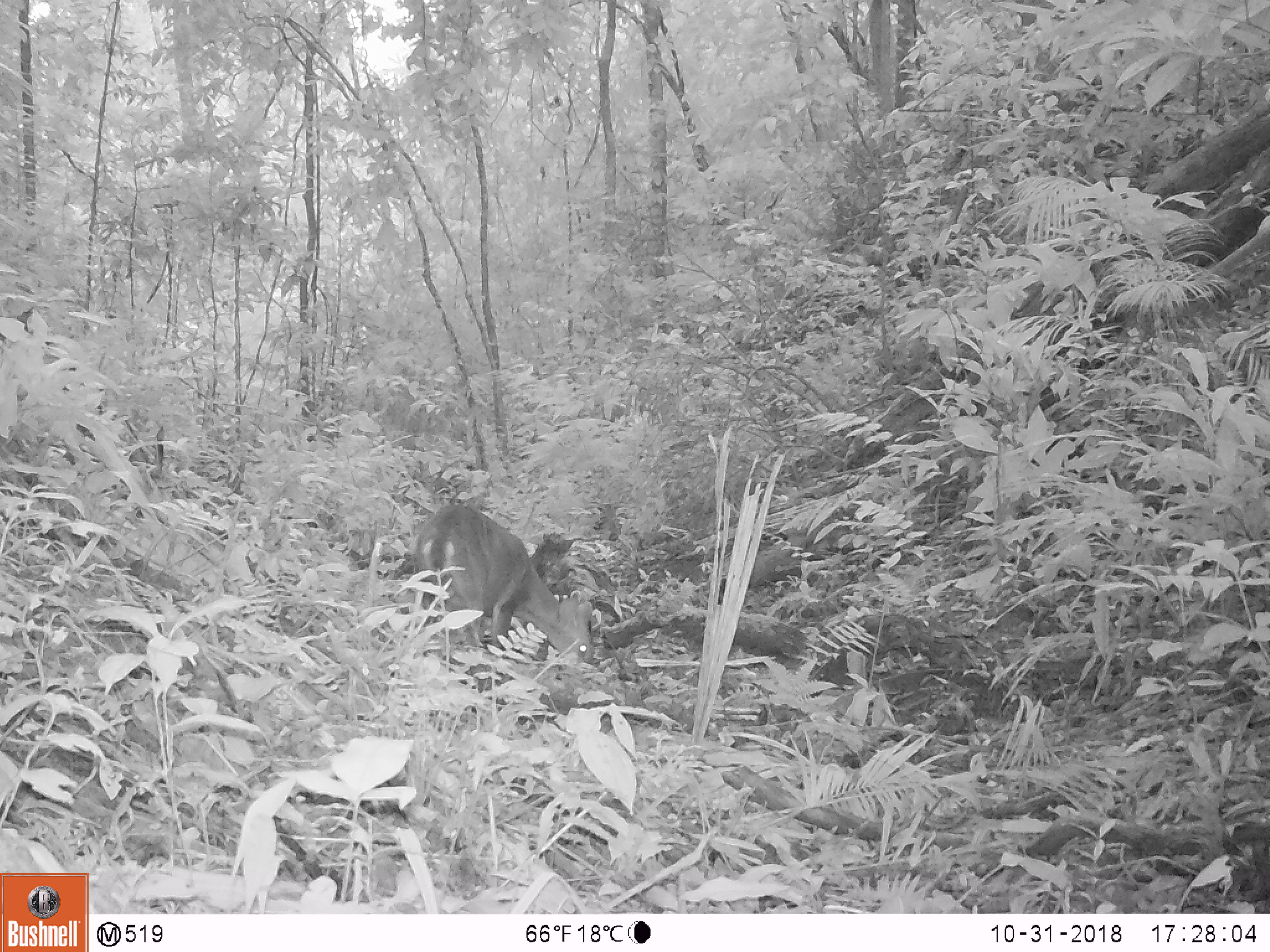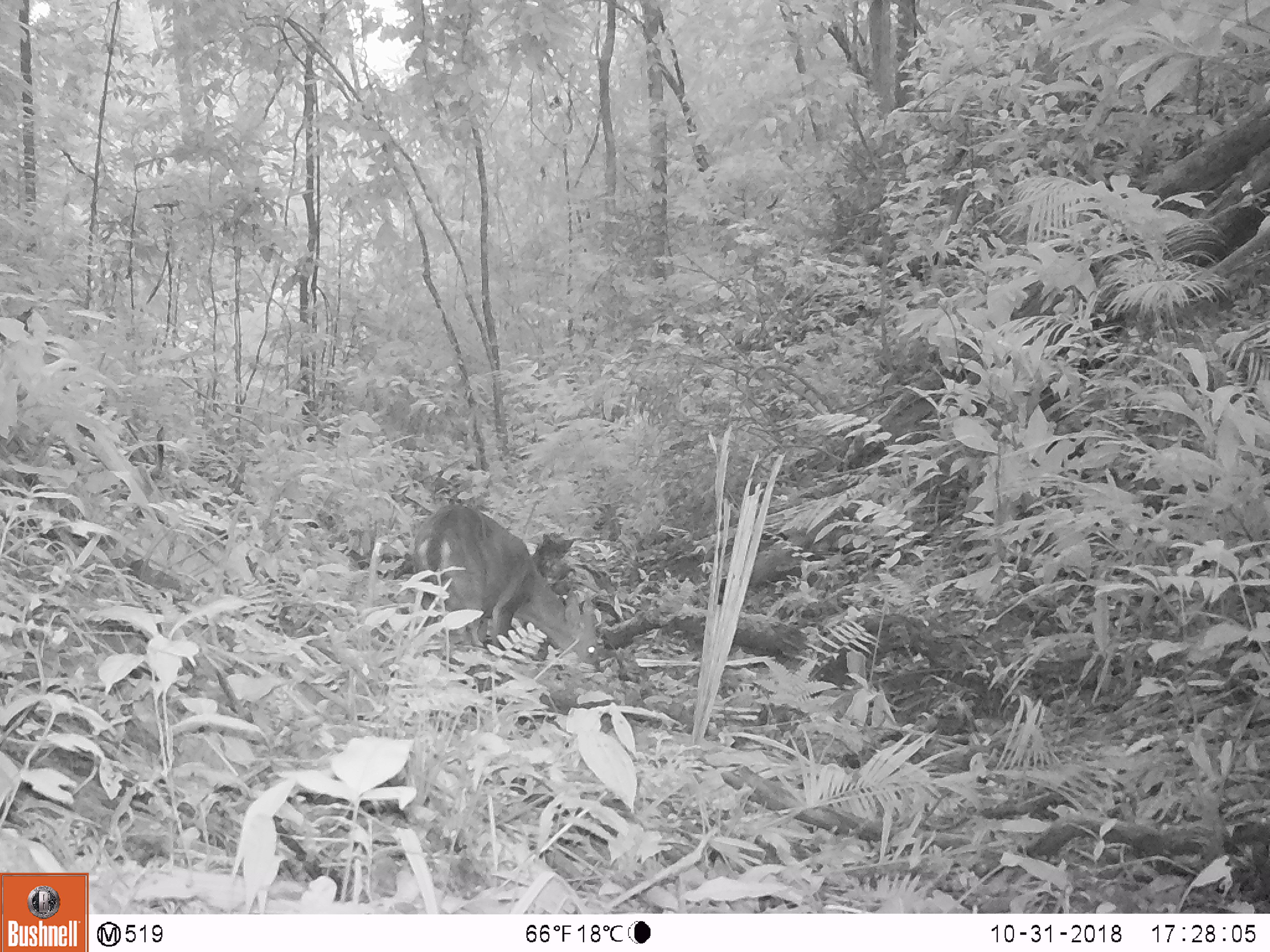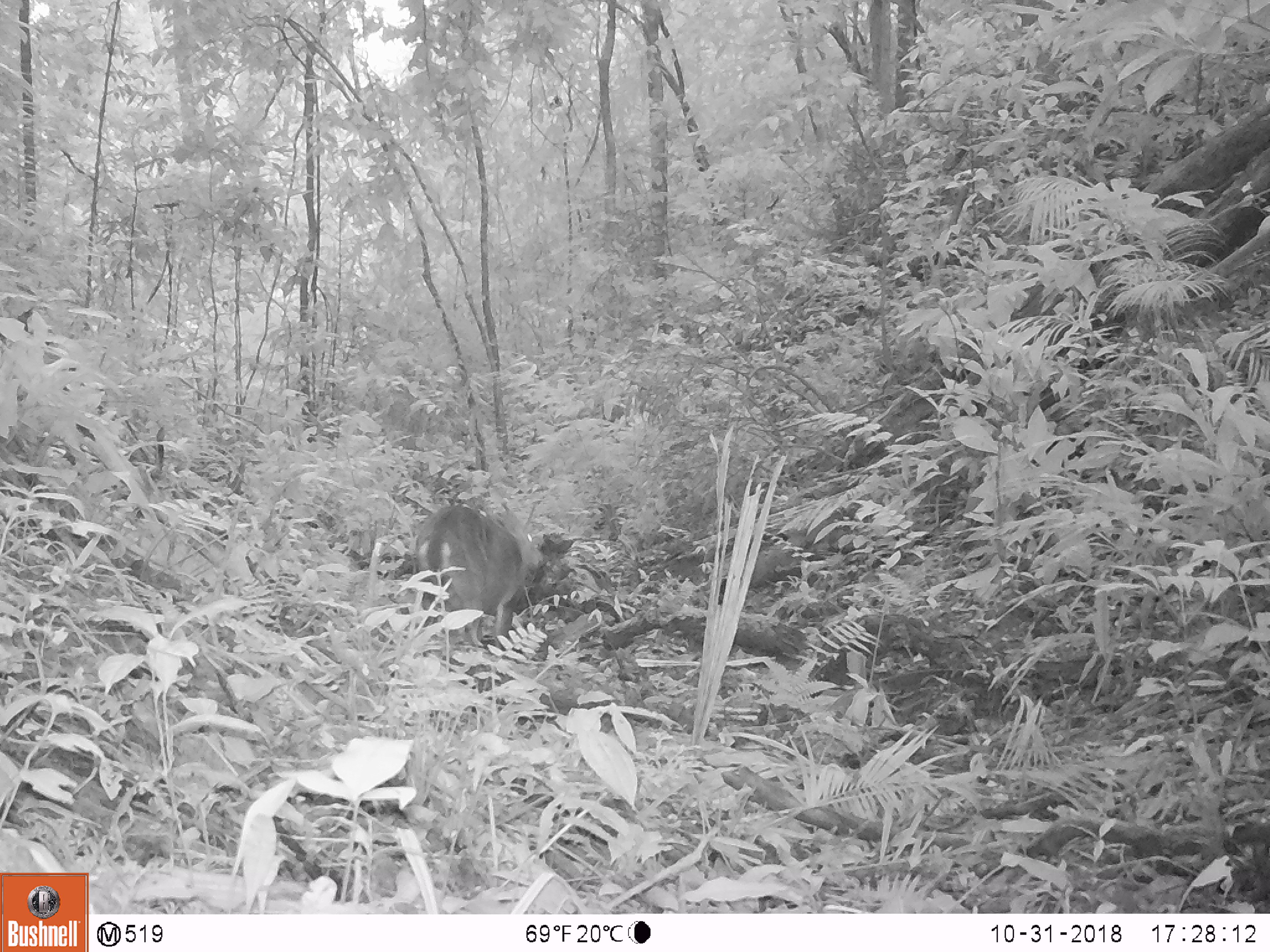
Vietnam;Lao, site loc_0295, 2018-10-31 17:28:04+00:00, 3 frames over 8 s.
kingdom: Animalia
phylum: Chordata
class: Mammalia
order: Artiodactyla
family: Cervidae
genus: Muntiacus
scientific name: Muntiacus vuquangensis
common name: large-antlered muntjac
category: large antlered muntjac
Large antlered muntjac (large-antlered muntjac) (Muntiacus vuquangensis). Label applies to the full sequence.